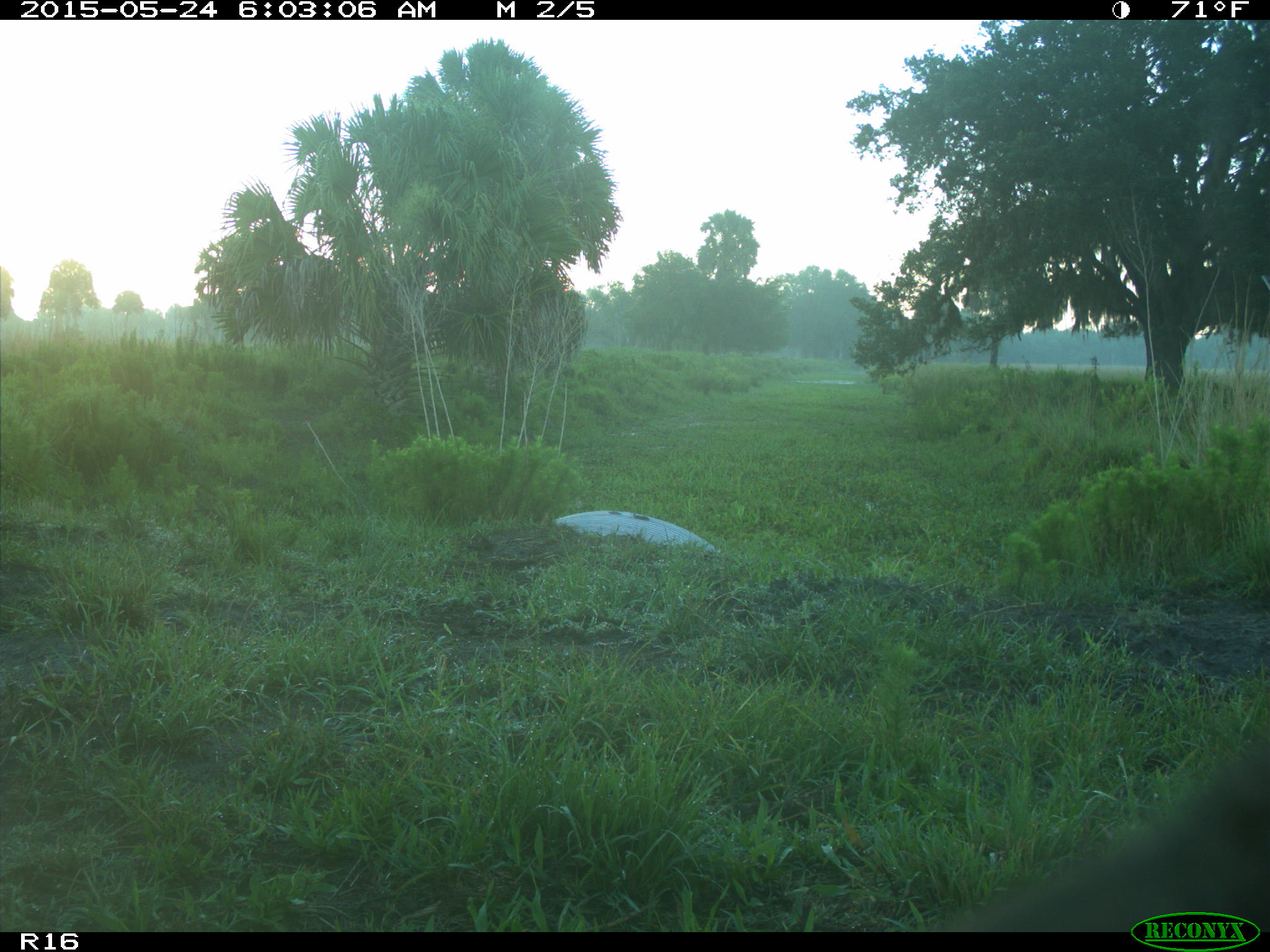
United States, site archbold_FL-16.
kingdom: Animalia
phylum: Chordata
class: Mammalia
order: Artiodactyla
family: Bovidae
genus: Bos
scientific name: Bos taurus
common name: domestic cow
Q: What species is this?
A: Bos taurus (domestic cow).